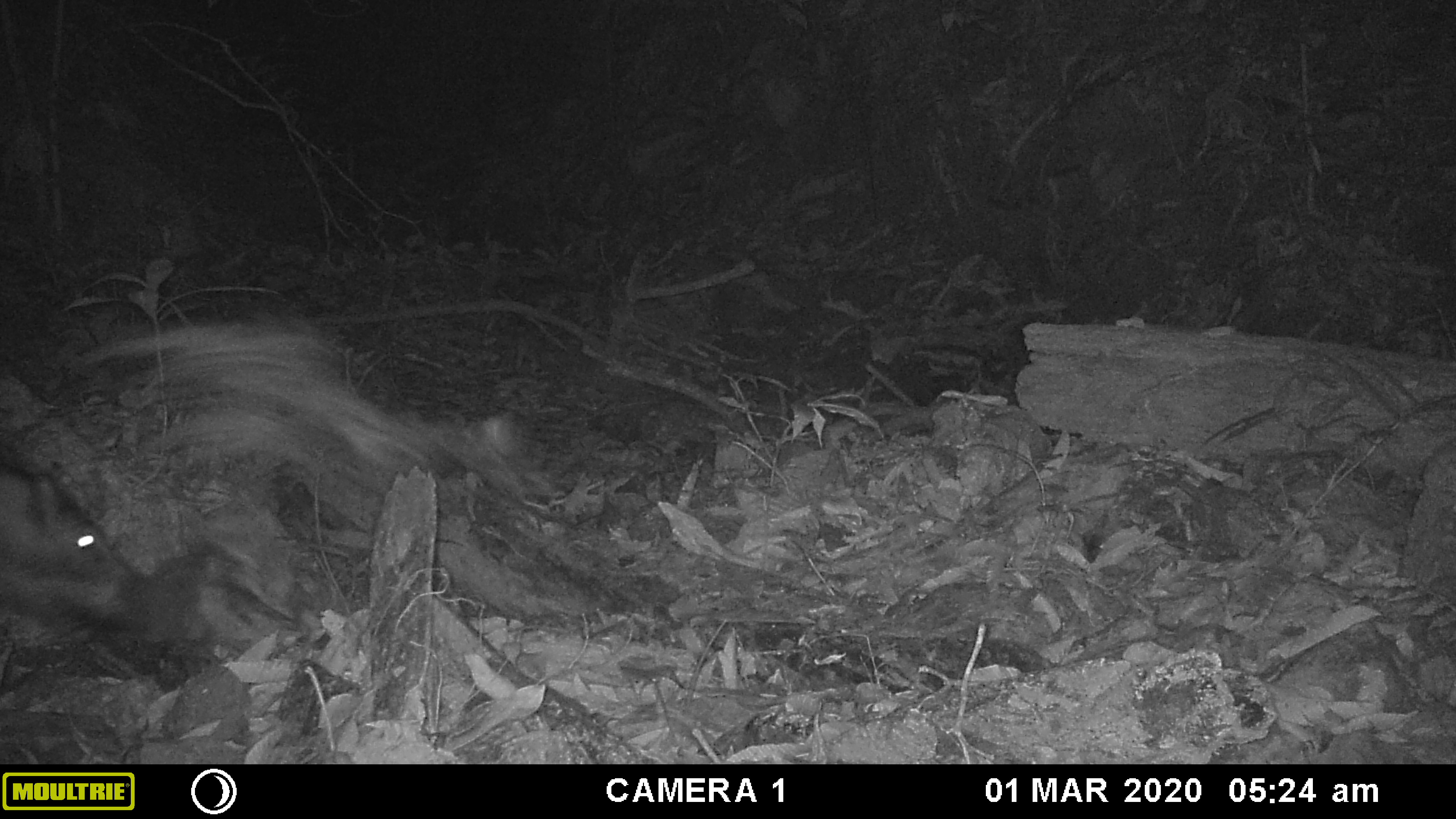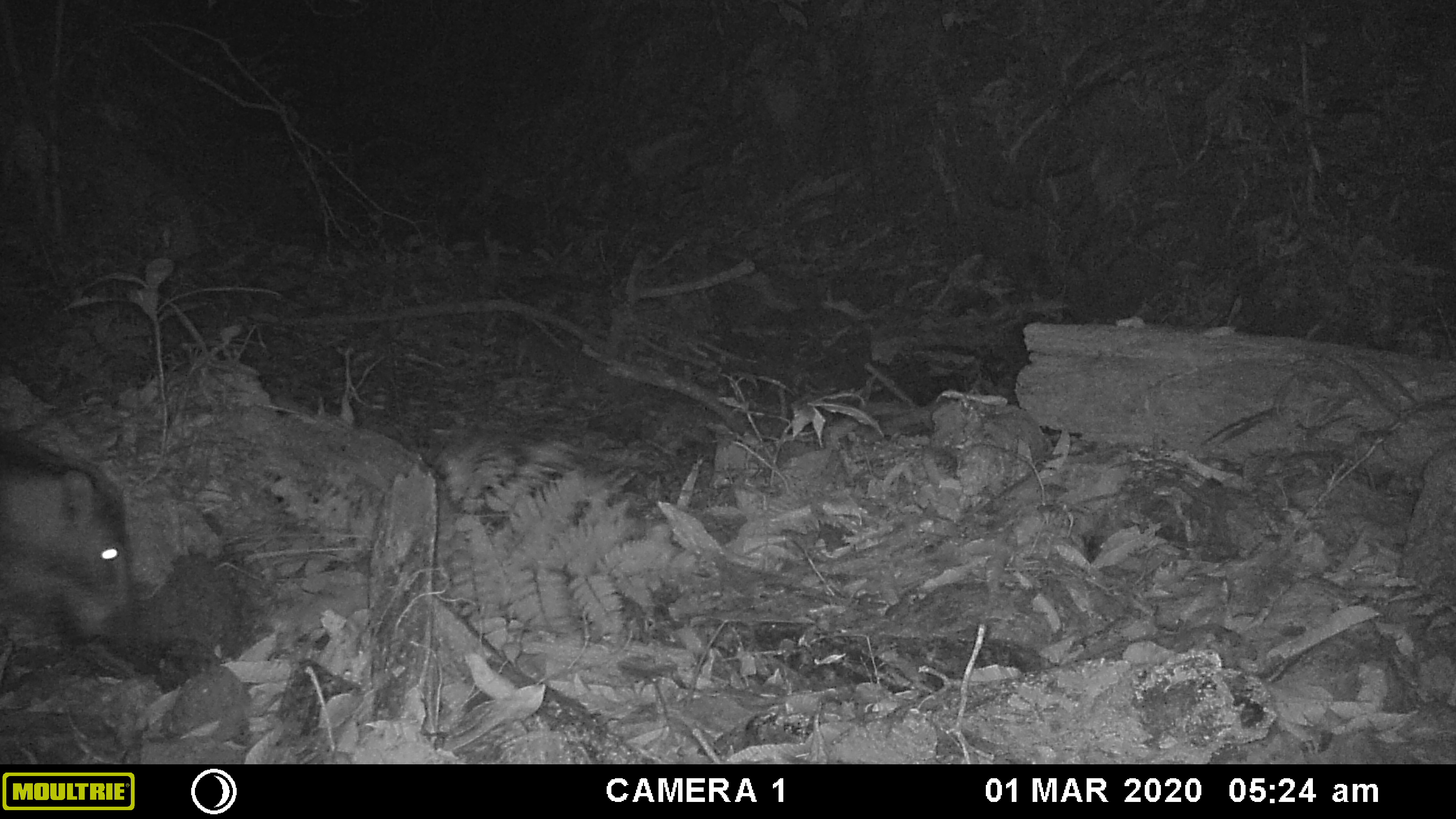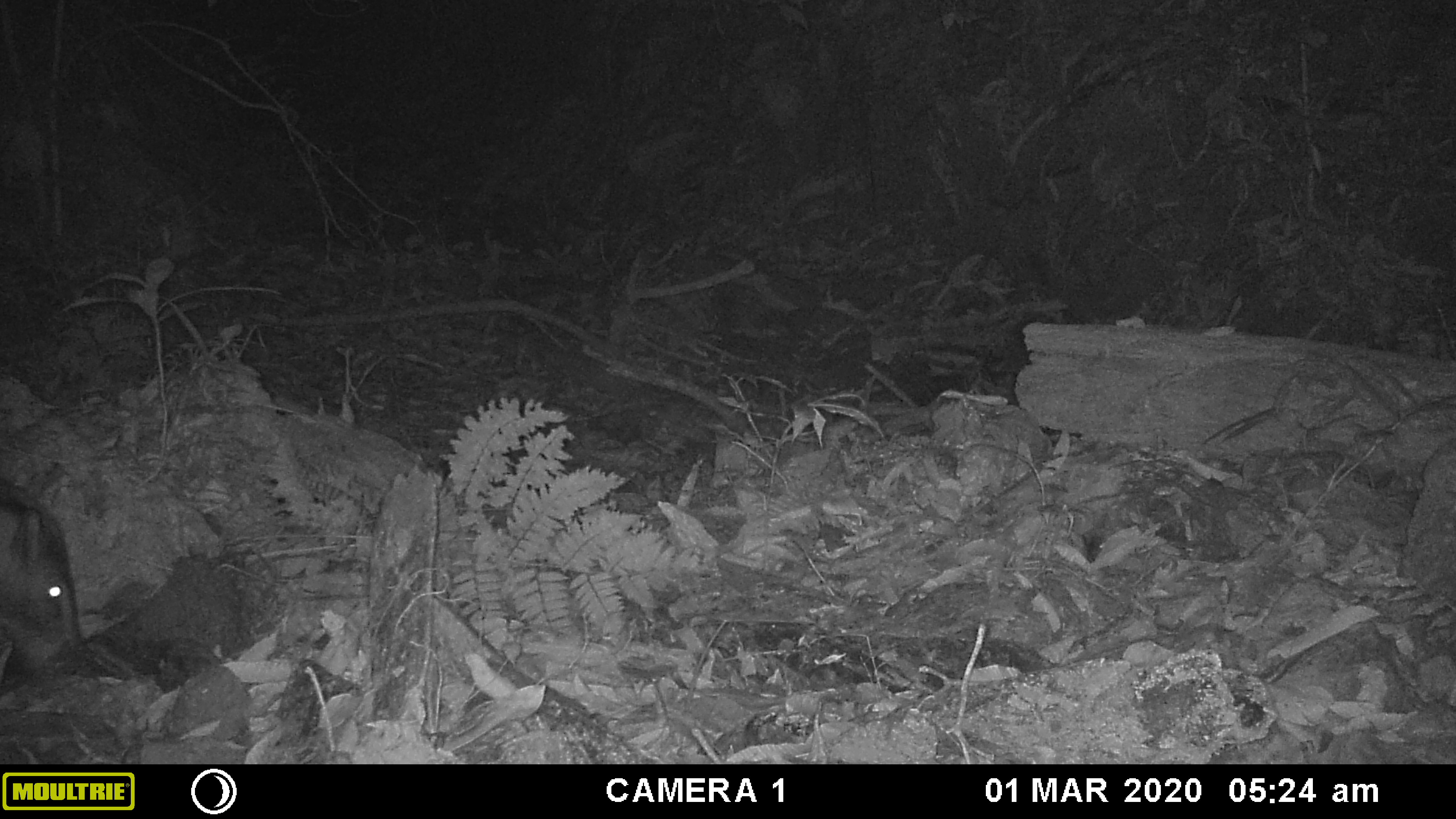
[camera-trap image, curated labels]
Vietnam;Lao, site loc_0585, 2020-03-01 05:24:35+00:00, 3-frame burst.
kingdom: Animalia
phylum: Chordata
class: Mammalia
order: Artiodactyla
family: Suidae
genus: Sus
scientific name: Sus scrofa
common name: eurasian wild pig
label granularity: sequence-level